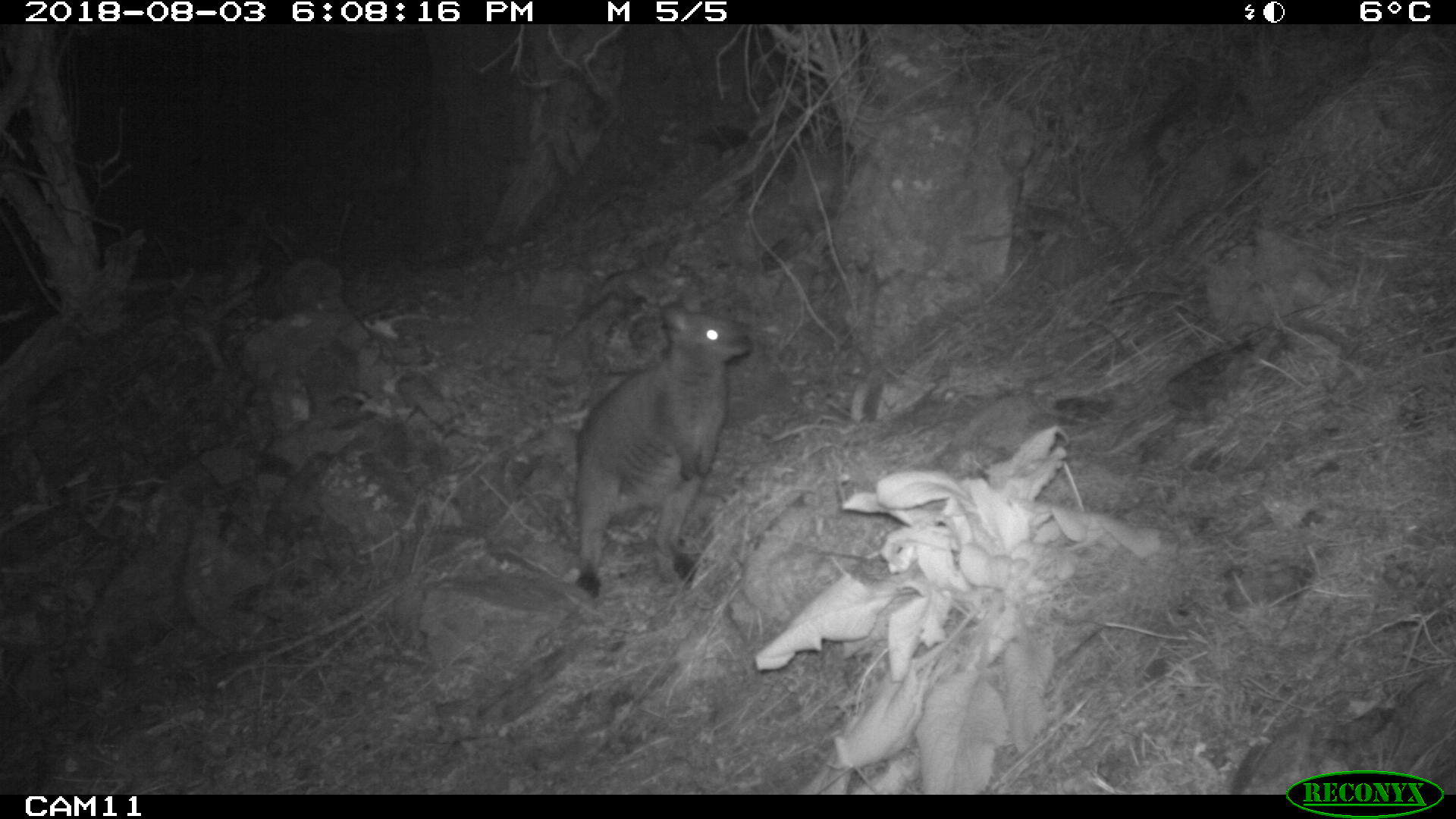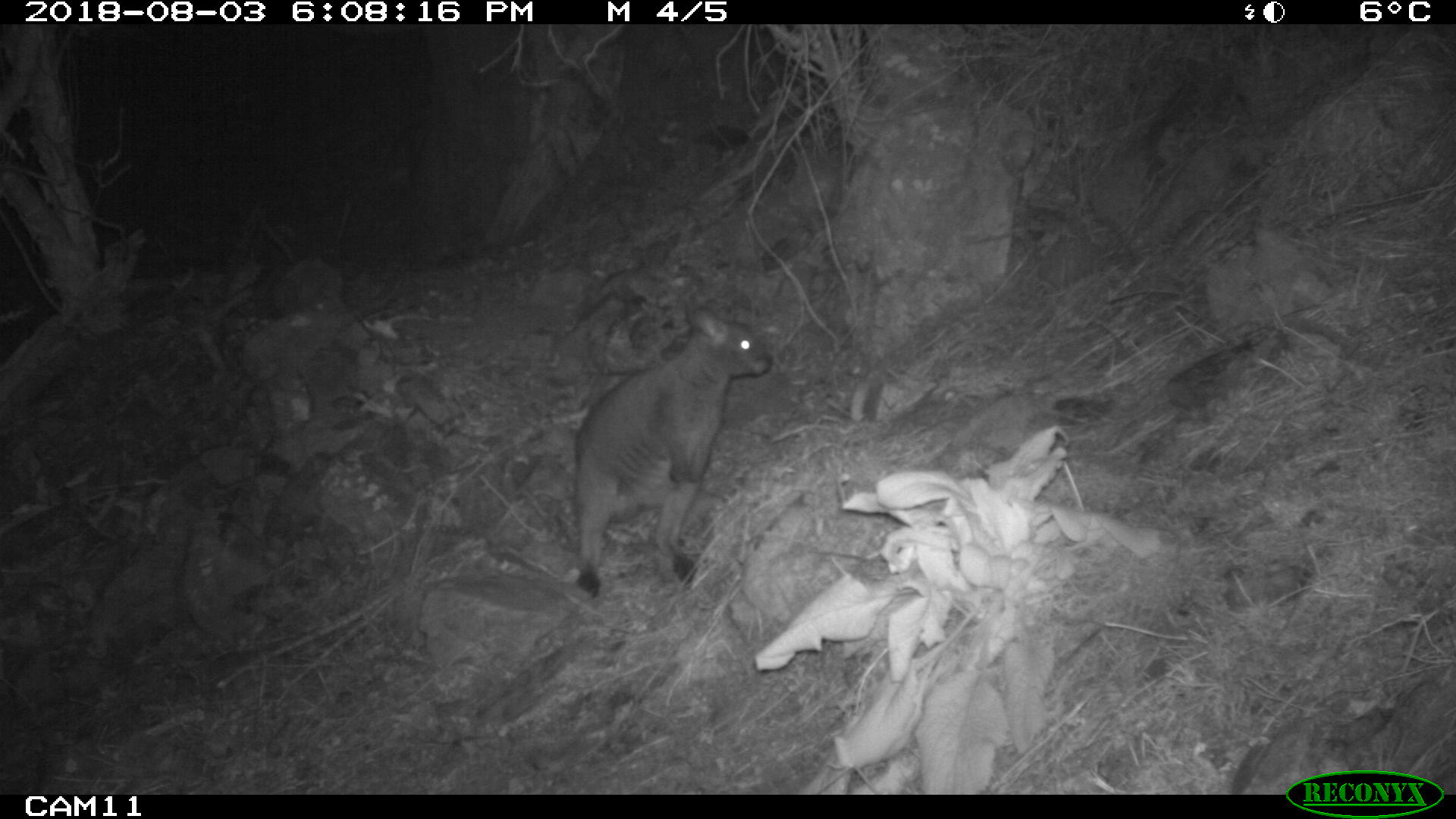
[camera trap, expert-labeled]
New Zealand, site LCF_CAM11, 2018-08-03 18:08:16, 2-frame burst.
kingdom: Animalia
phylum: Chordata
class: Mammalia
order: Diprotodontia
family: Macropodidae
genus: Notamacropus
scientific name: Notamacropus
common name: wallaby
Wallaby (Notamacropus).